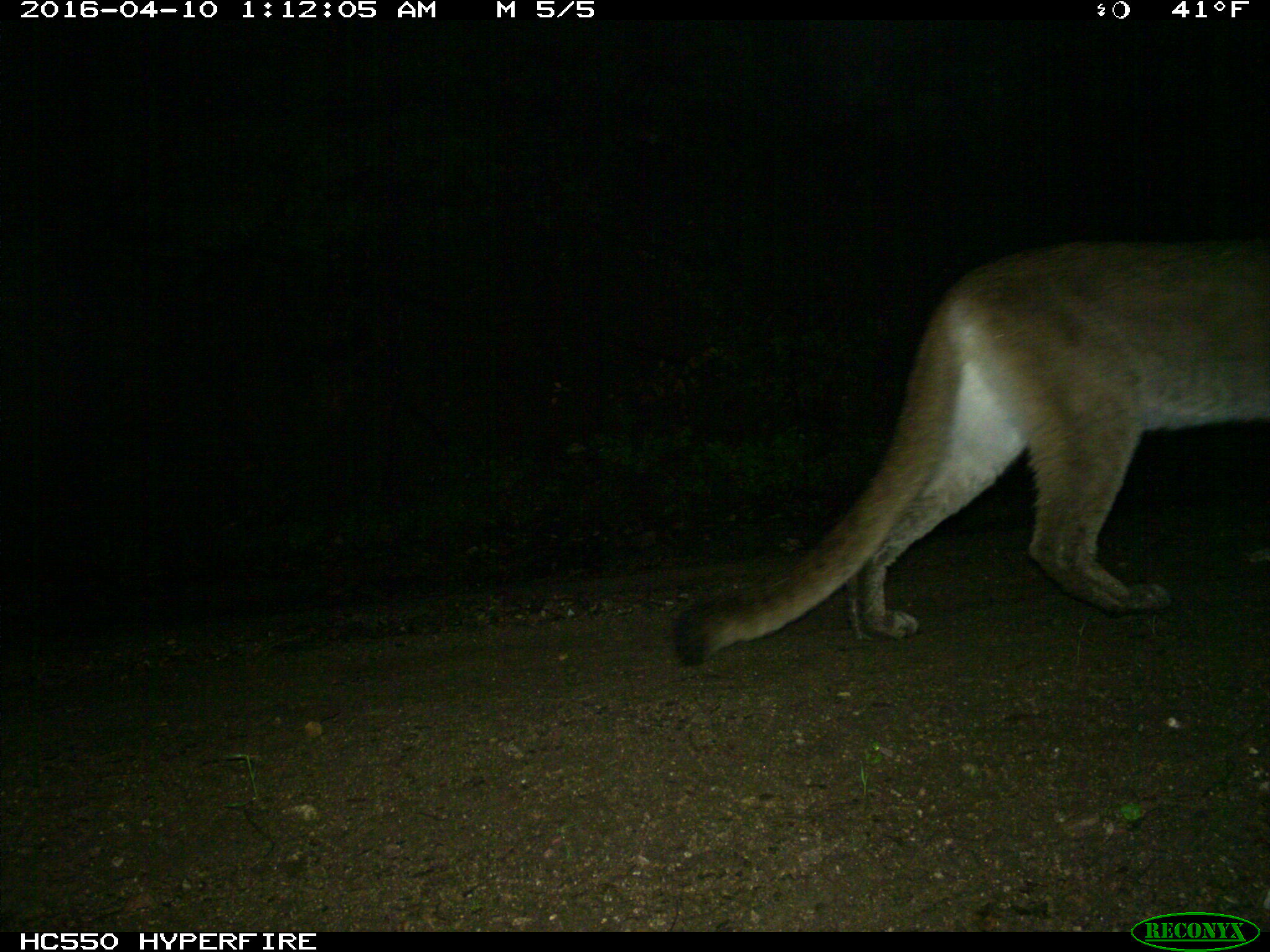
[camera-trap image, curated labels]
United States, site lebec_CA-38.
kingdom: Animalia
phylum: Chordata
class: Mammalia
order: Carnivora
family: Felidae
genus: Puma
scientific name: Puma concolor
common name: mountain lion